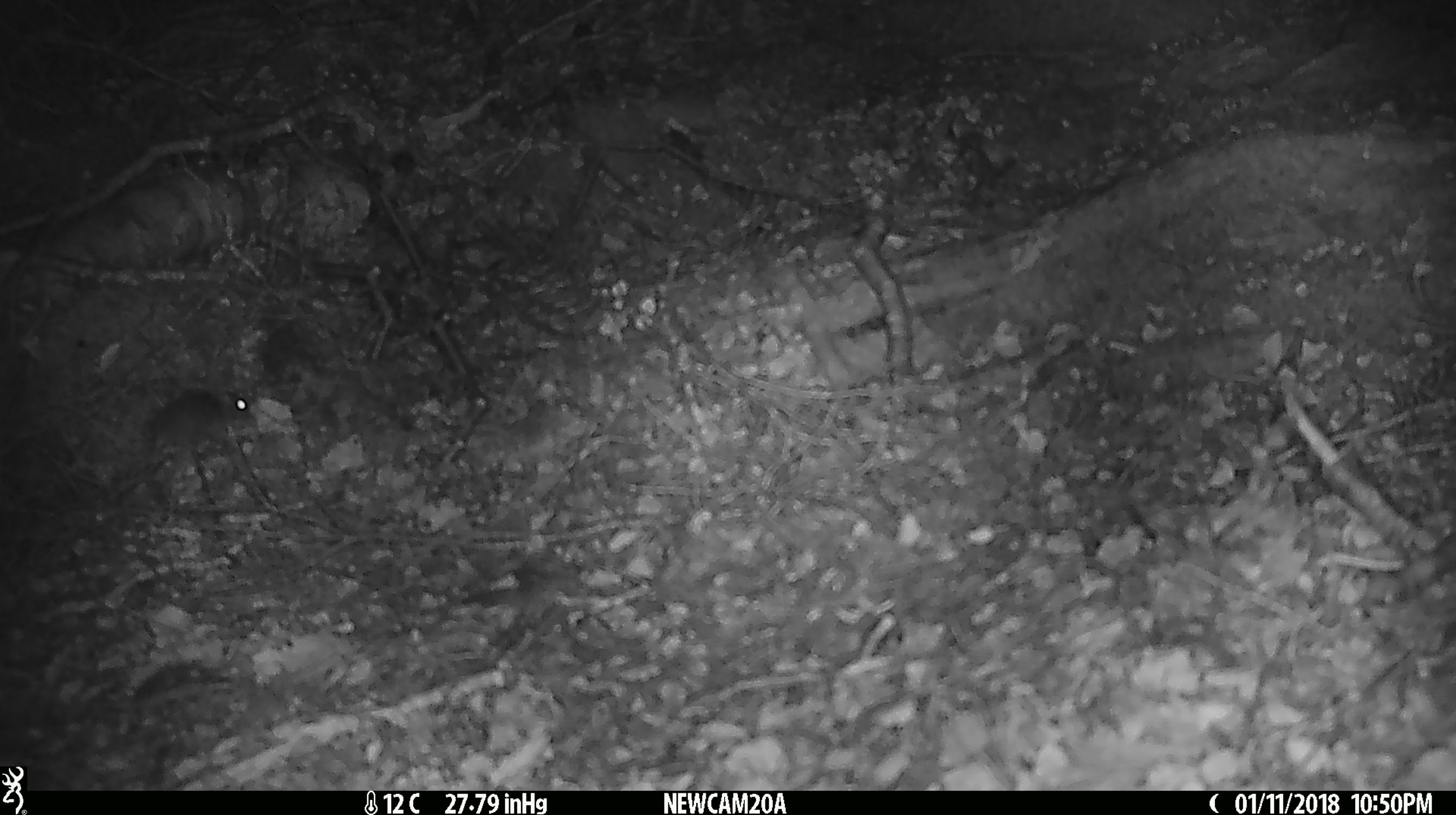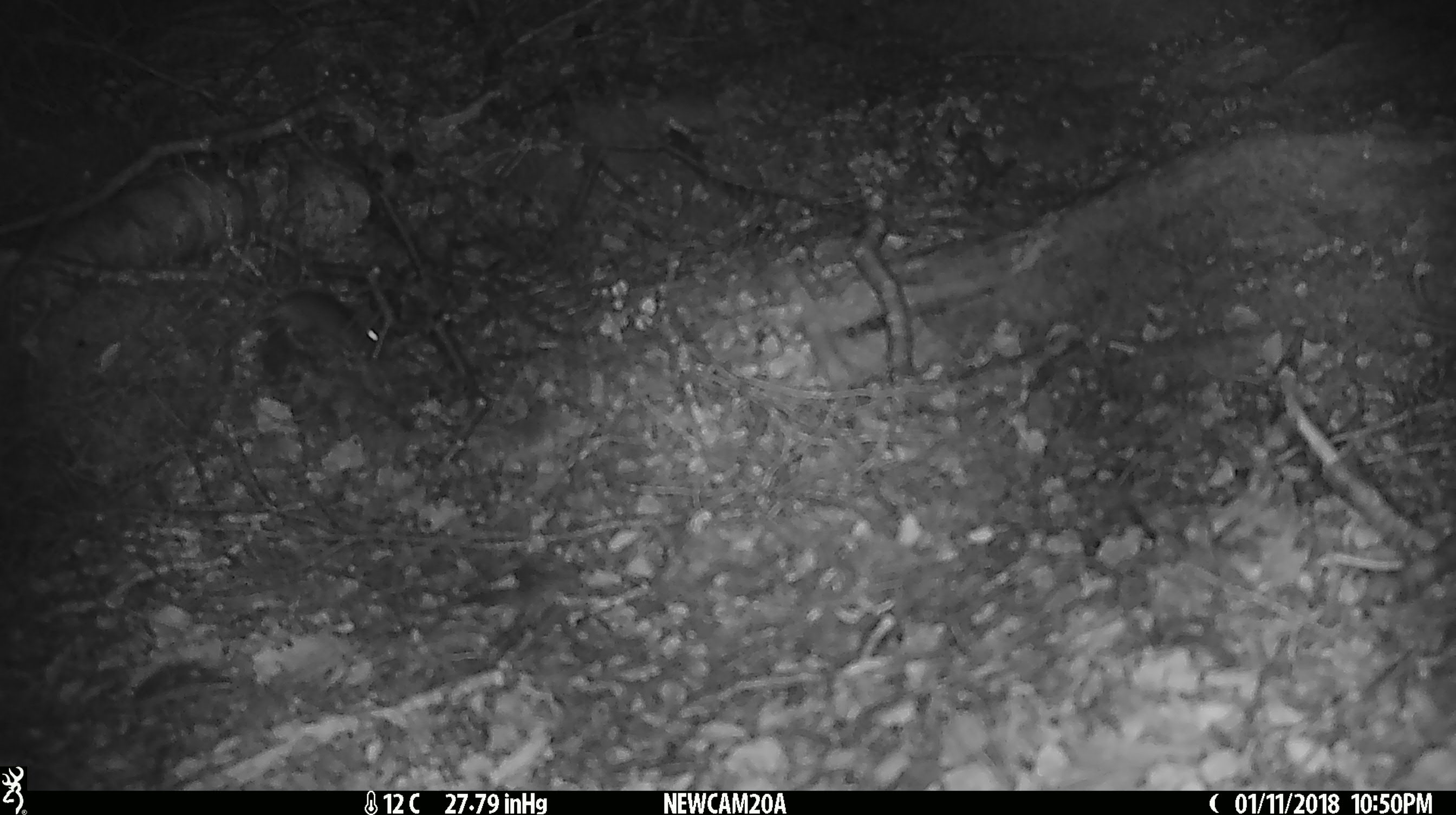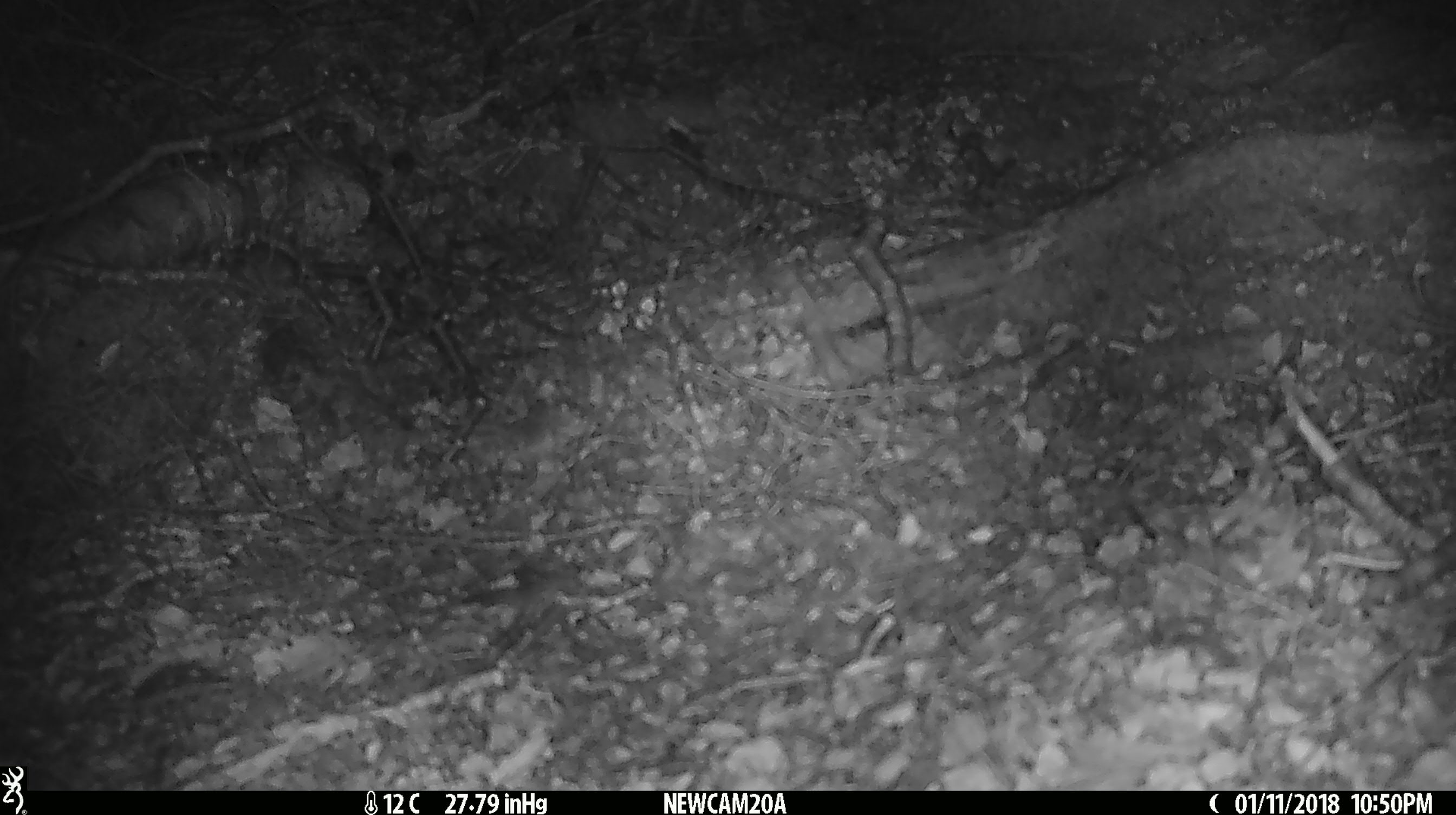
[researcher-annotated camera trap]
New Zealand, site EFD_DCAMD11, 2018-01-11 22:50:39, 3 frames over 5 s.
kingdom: Animalia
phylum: Chordata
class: Mammalia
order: Rodentia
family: Muridae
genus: Mus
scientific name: Mus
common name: mouse